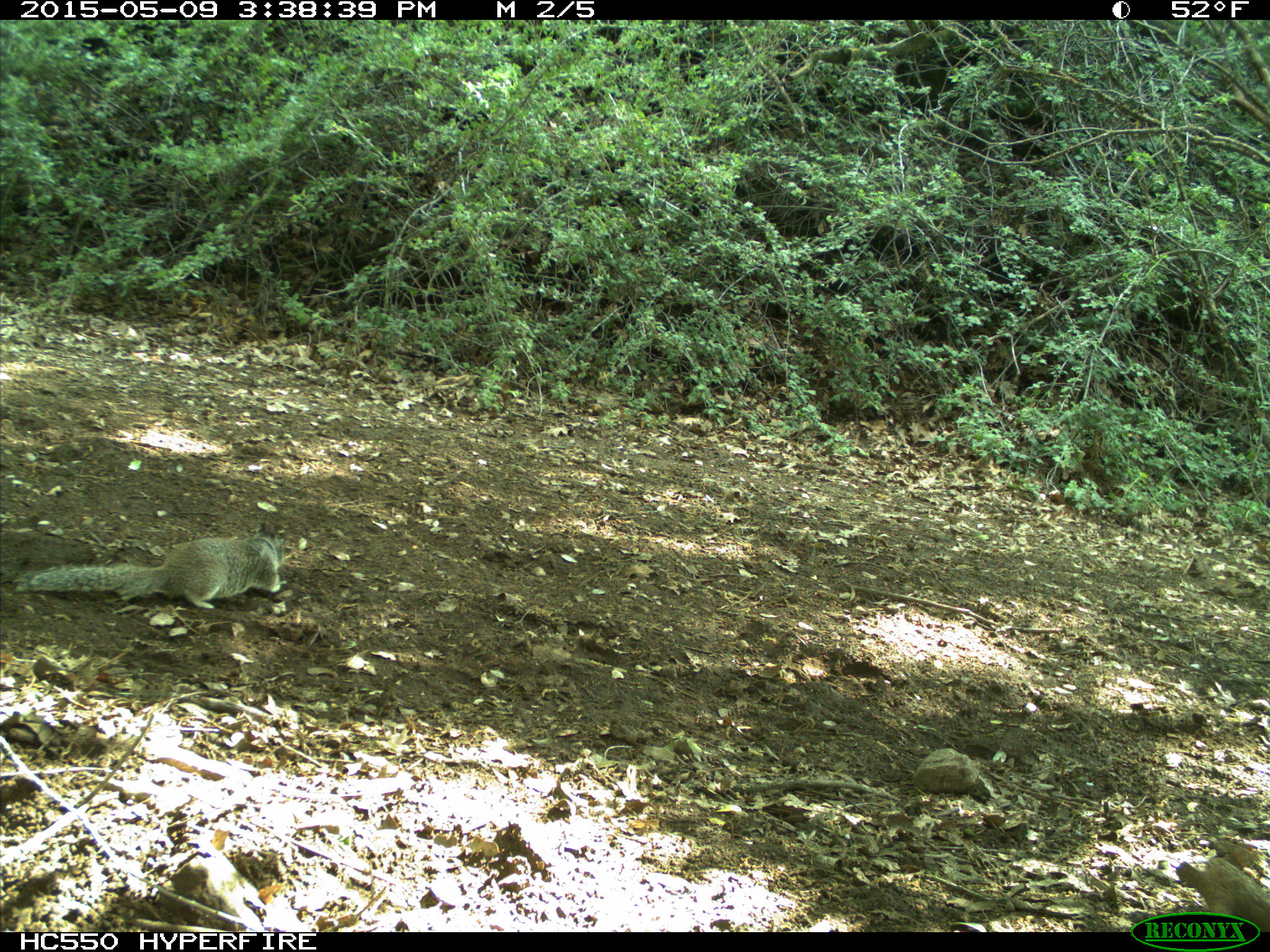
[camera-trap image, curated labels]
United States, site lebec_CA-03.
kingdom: Animalia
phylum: Chordata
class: Mammalia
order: Rodentia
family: Sciuridae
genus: Otospermophilus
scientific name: Otospermophilus beecheyi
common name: california ground squirrel